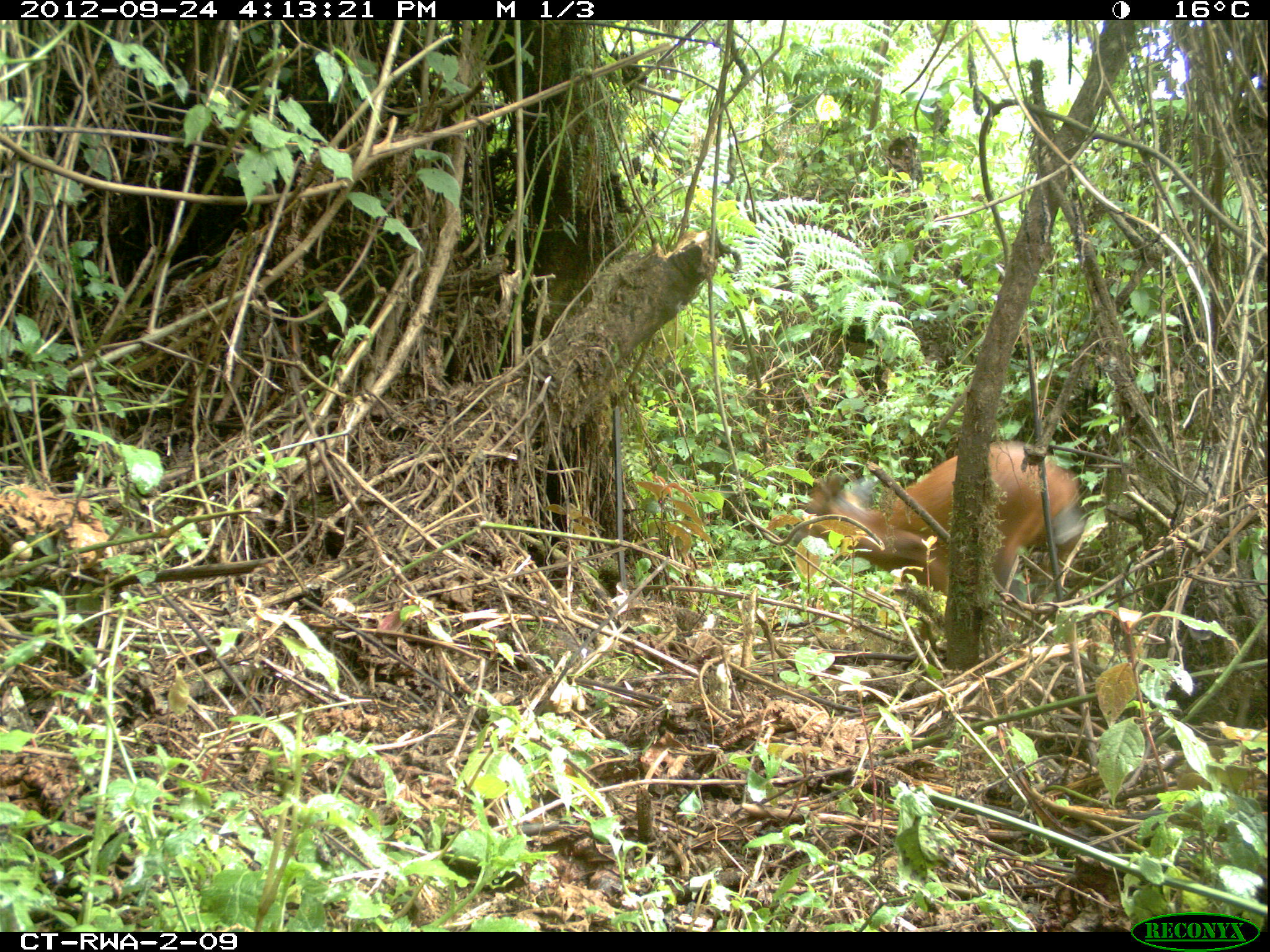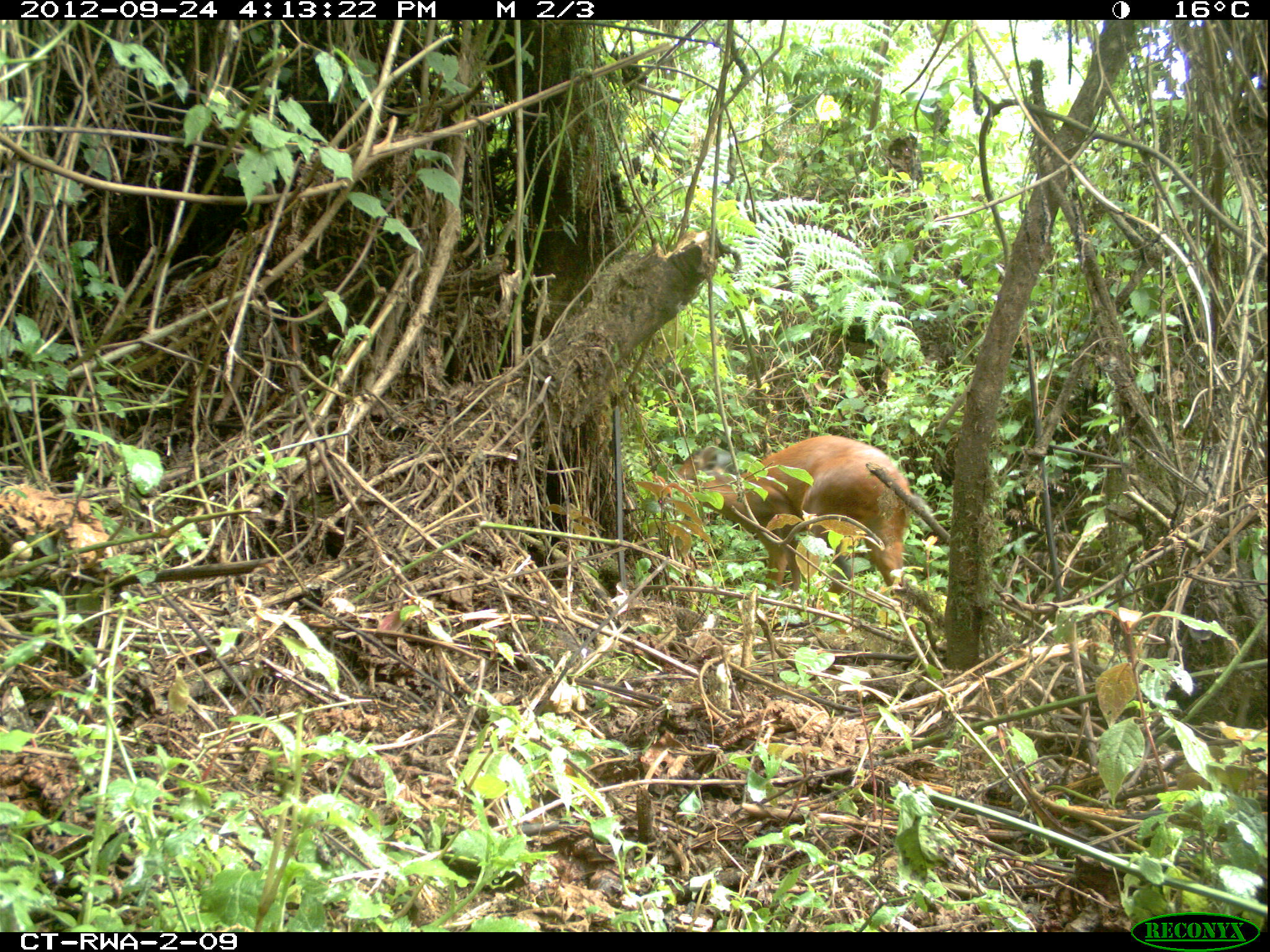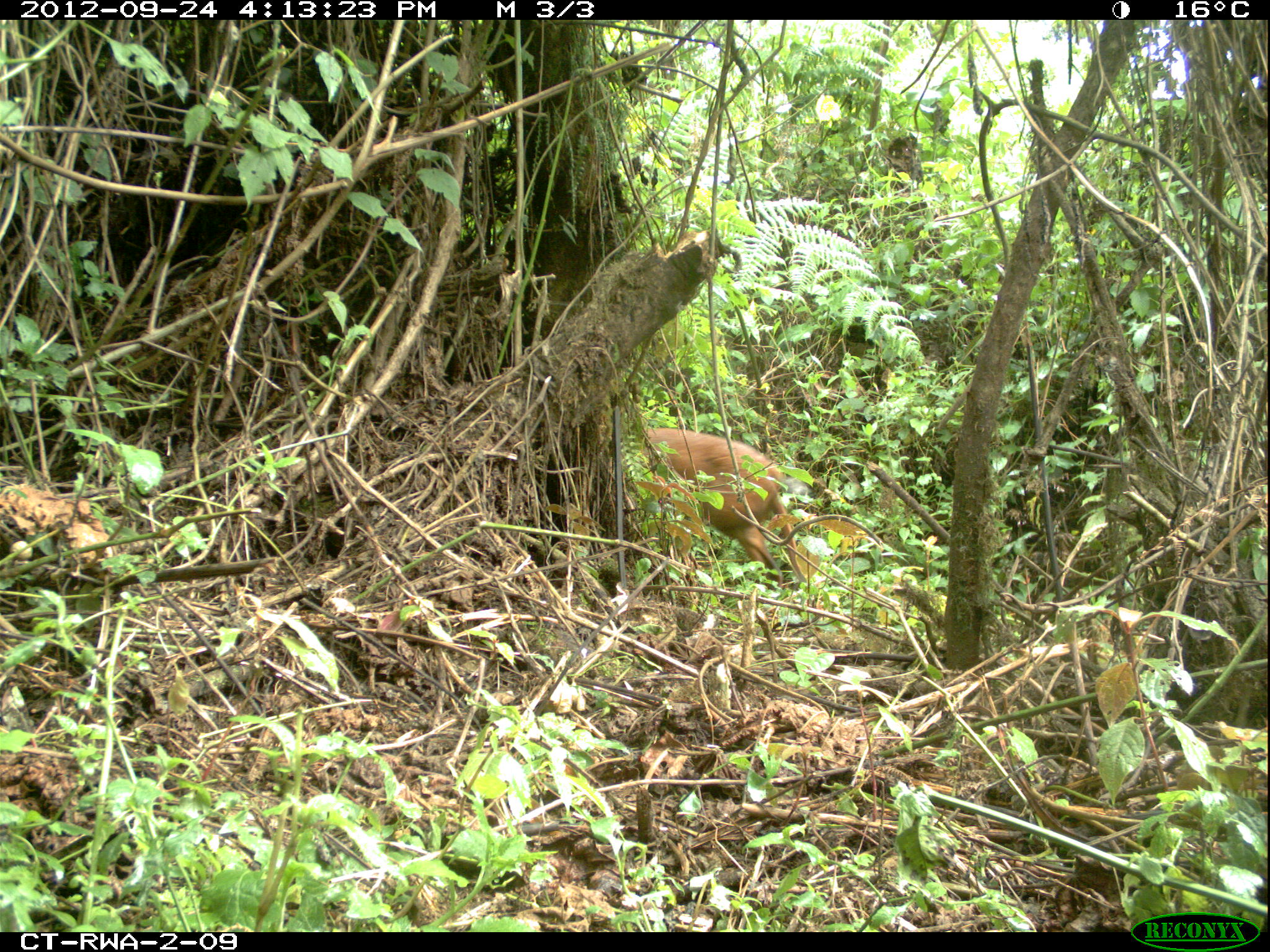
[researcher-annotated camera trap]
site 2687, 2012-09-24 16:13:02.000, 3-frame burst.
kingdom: Animalia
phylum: Chordata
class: Mammalia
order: Artiodactyla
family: Bovidae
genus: Cephalophus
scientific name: Cephalophus nigrifrons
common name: black-fronted duiker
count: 1